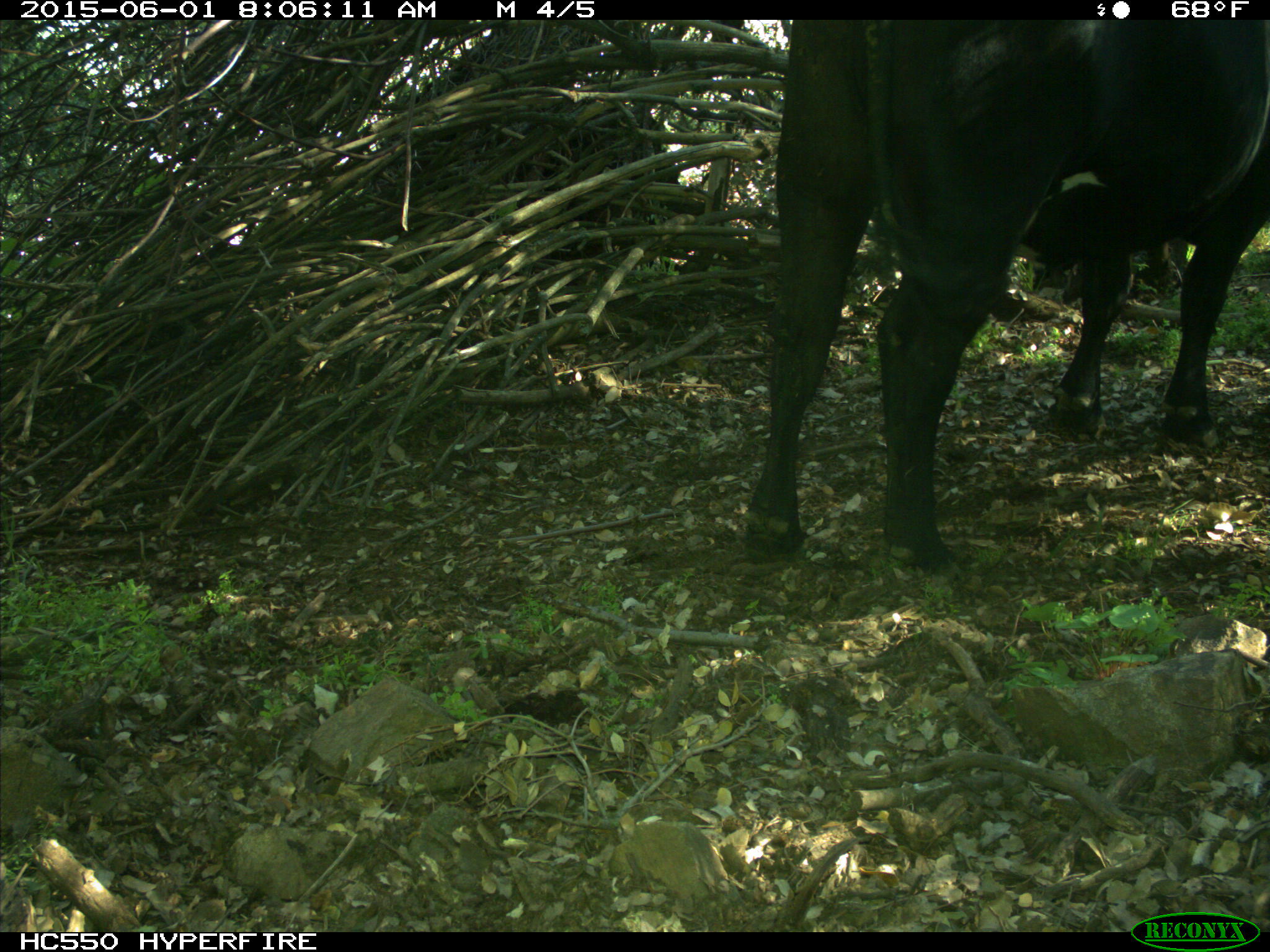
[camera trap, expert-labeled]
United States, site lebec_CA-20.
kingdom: Animalia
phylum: Chordata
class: Mammalia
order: Artiodactyla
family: Bovidae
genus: Bos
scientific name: Bos taurus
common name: domestic cow